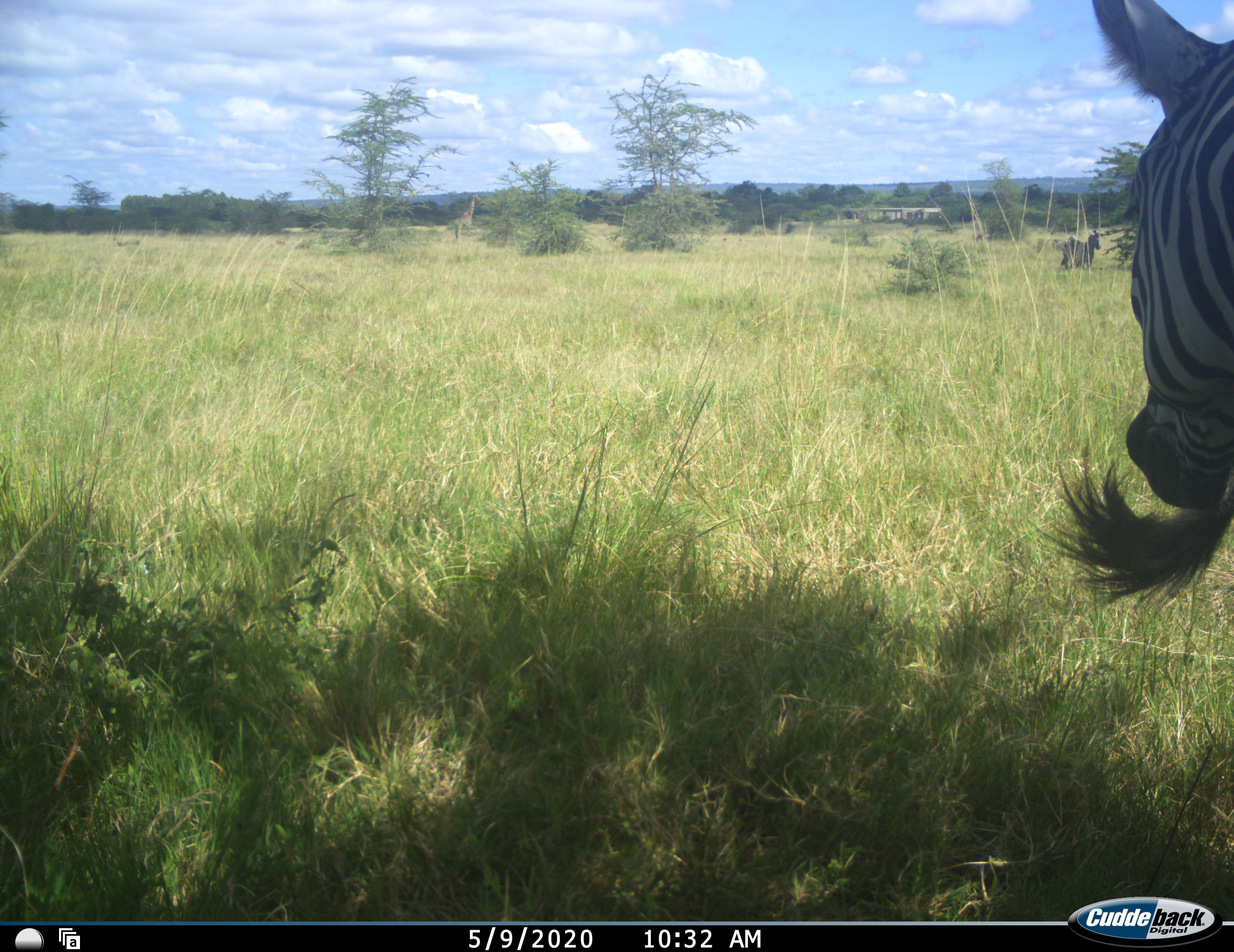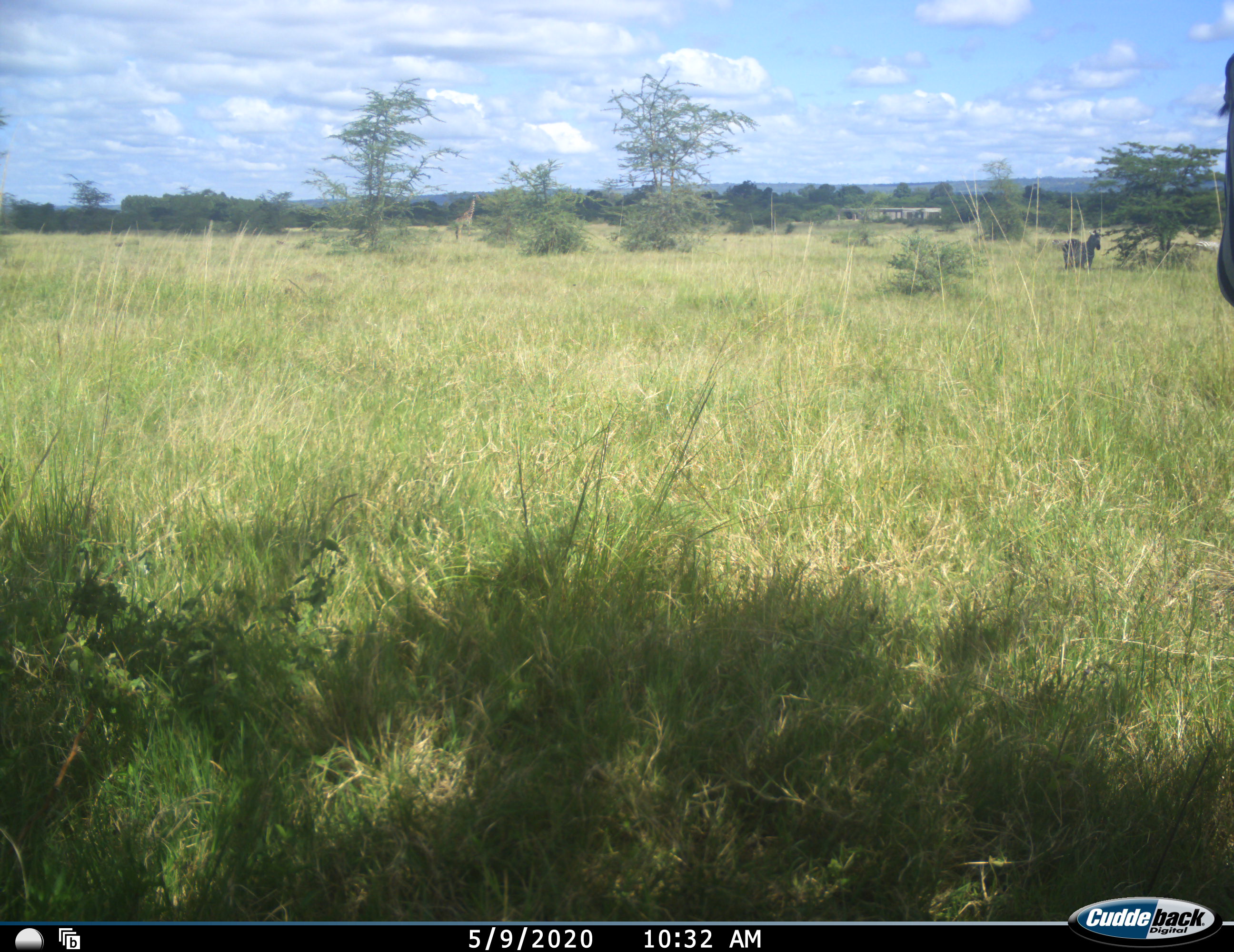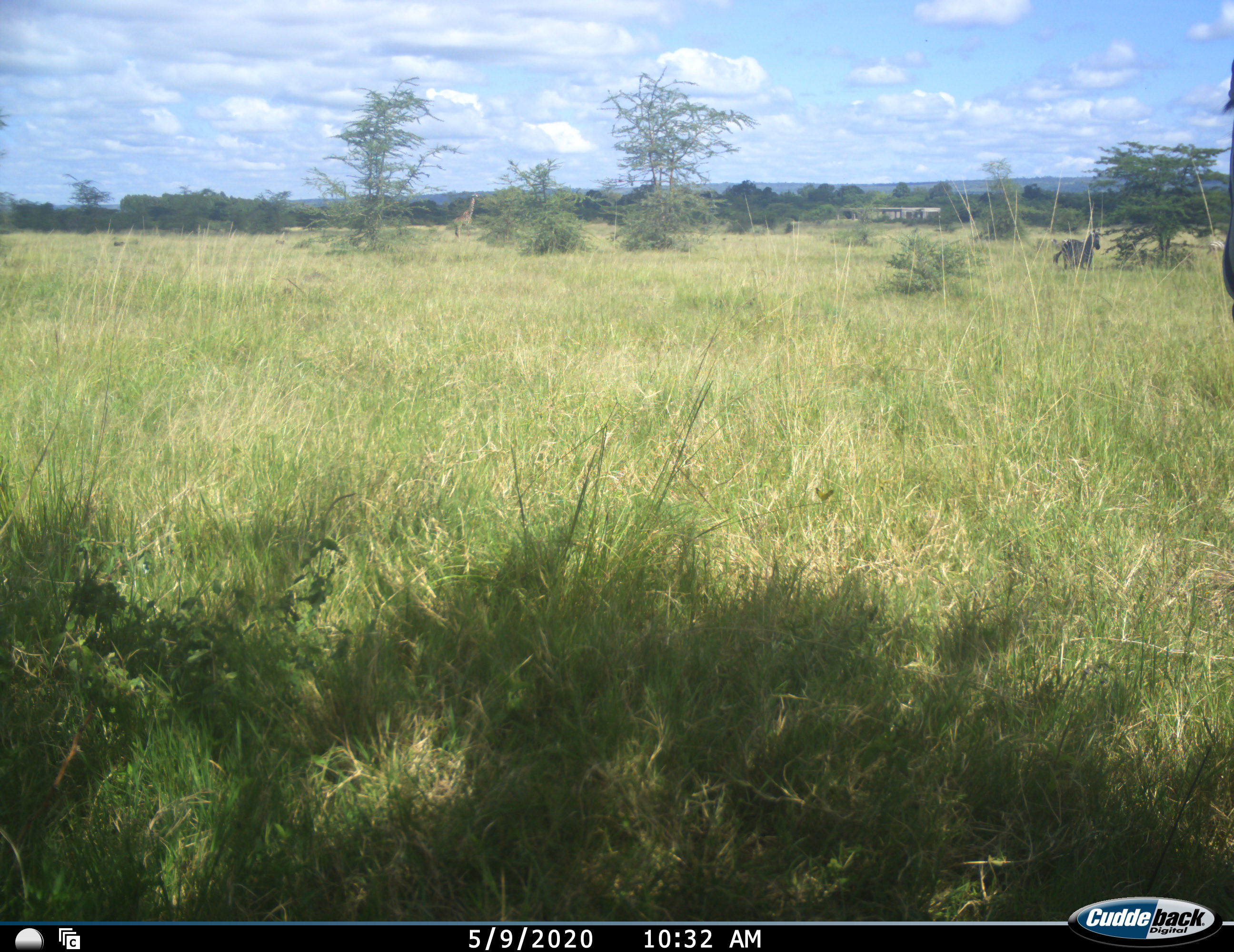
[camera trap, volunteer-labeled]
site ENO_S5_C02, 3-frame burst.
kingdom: Animalia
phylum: Chordata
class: Mammalia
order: Perissodactyla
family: Equidae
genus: Equus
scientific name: Equus quagga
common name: plains zebra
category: zebraplains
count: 2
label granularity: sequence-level